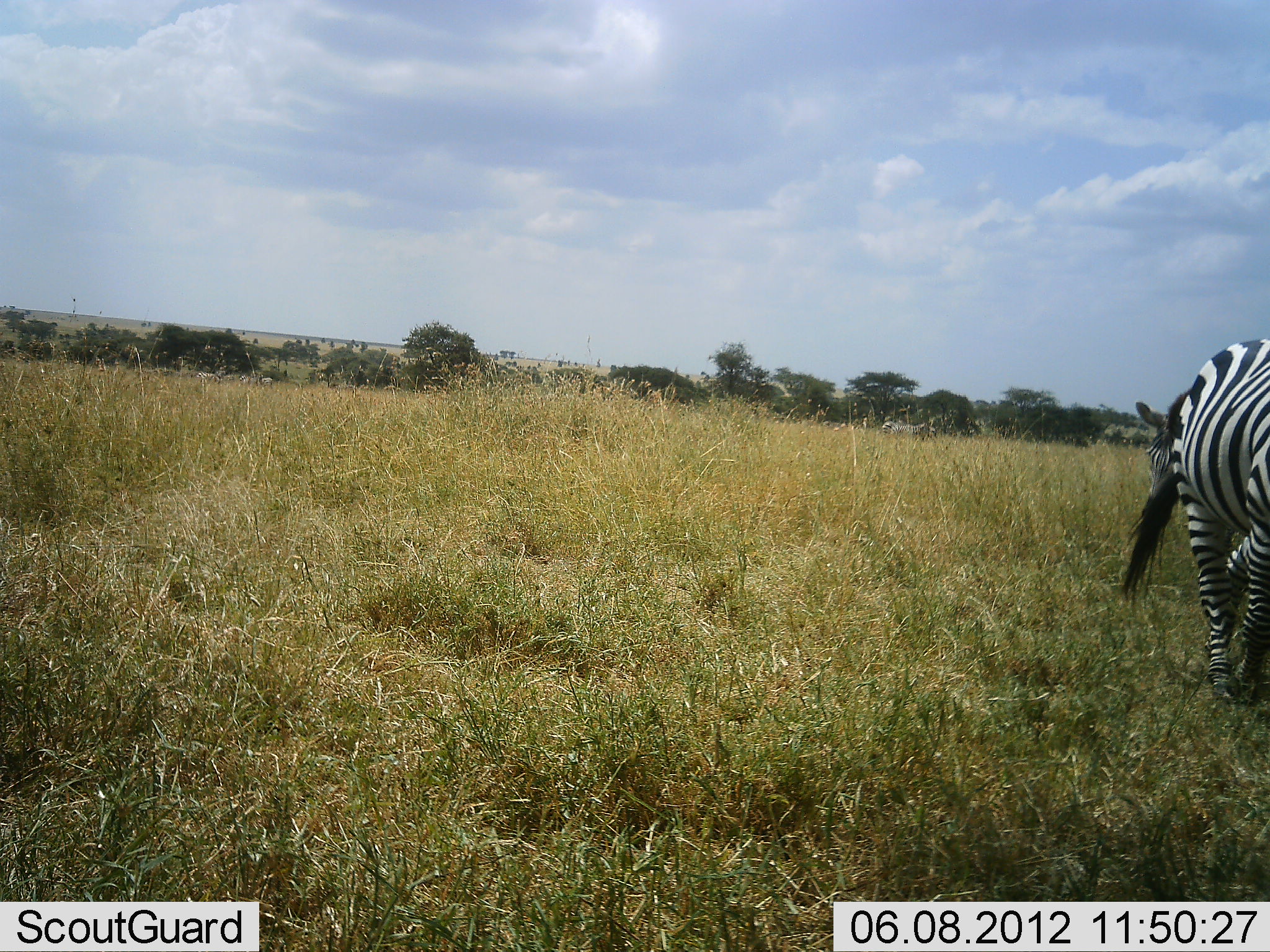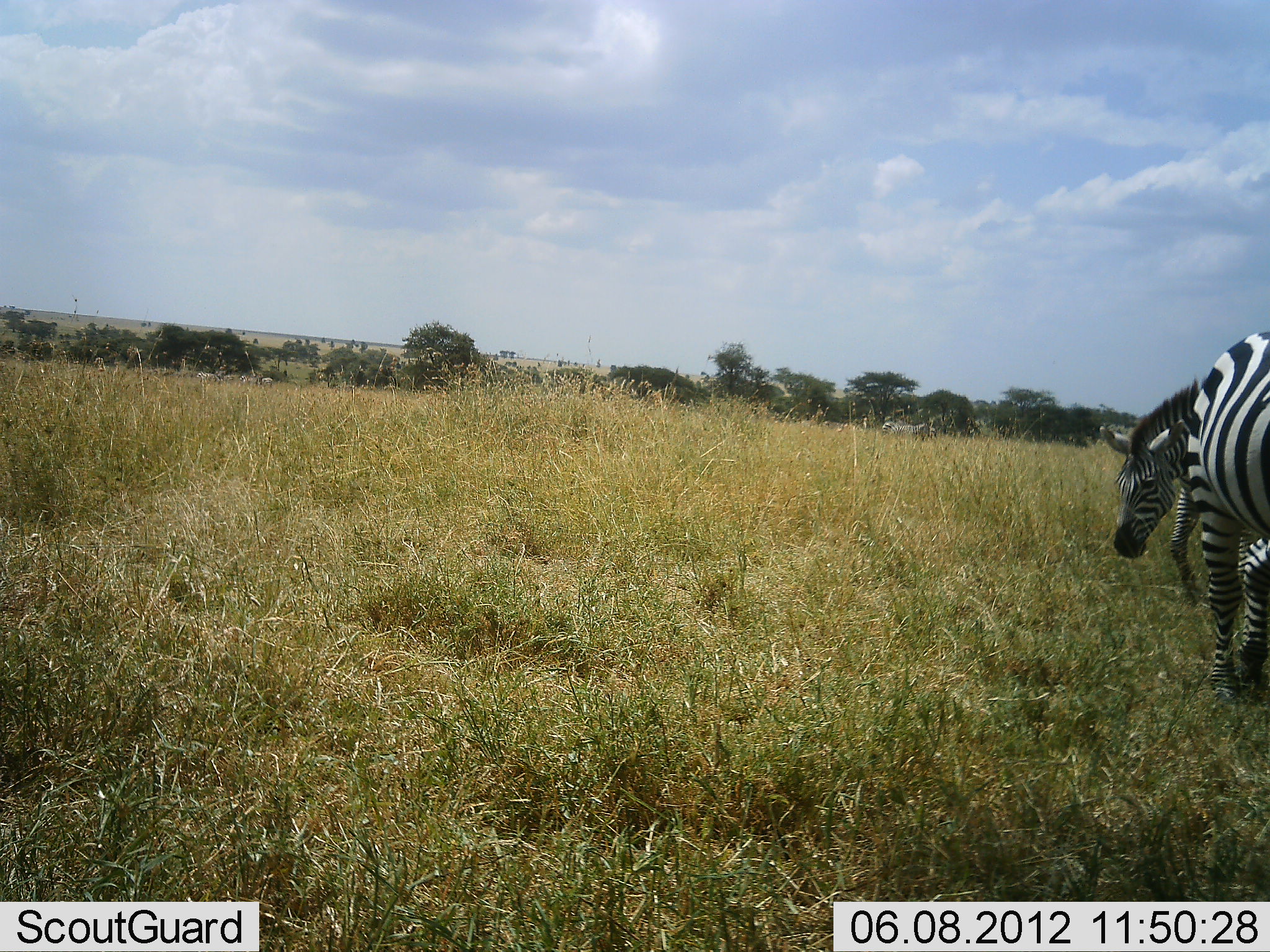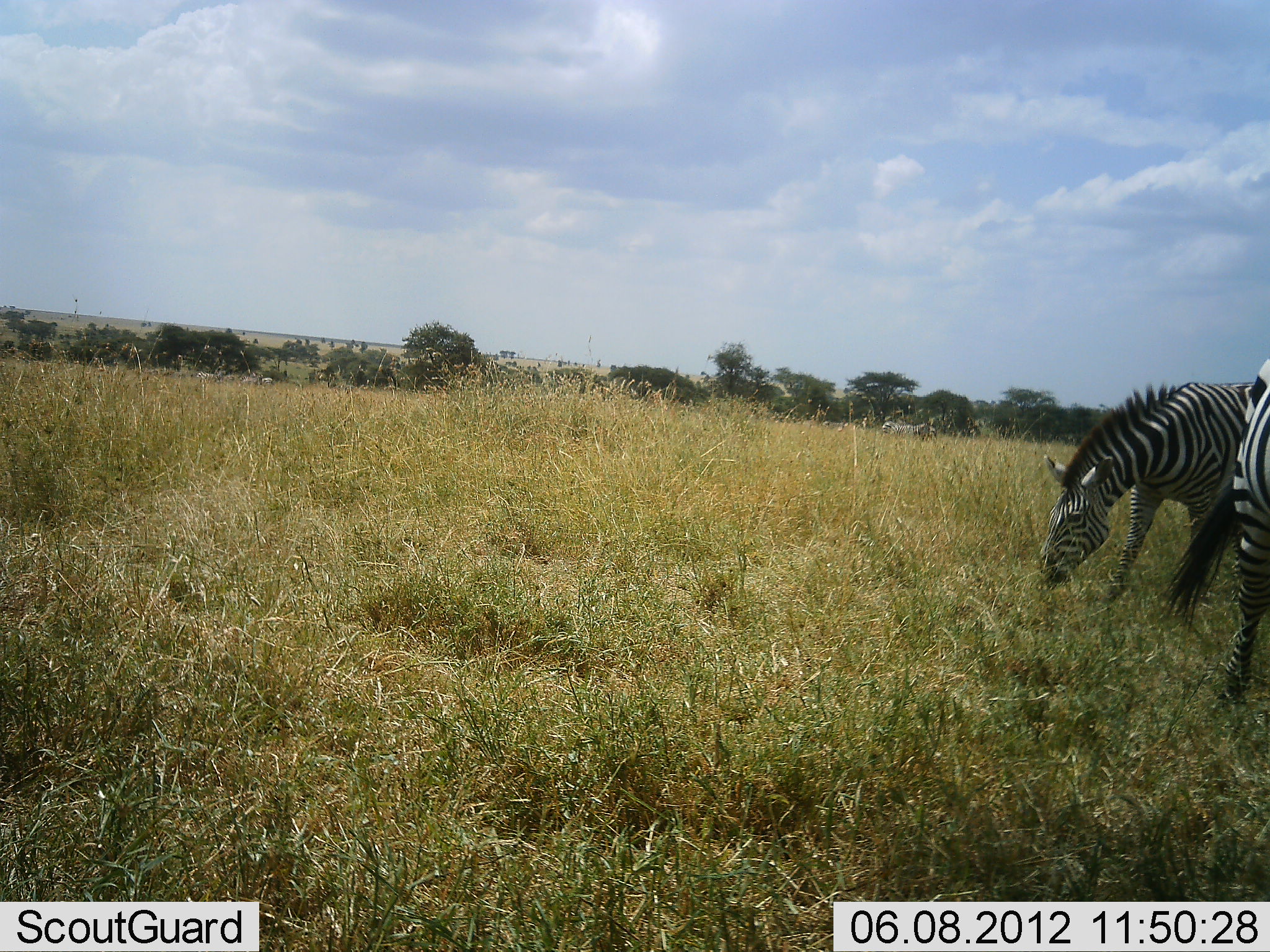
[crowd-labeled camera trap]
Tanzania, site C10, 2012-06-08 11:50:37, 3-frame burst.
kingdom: Animalia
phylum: Chordata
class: Mammalia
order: Perissodactyla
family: Equidae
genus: Equus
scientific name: Equus quagga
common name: plains zebra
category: zebra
Zebra (plains zebra) (Equus quagga), count 2. Behavior (volunteer vote fractions): standing 10%, resting 0%, moving 60%, interacting 0%. Young present (vote fraction): 0%. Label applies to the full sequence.